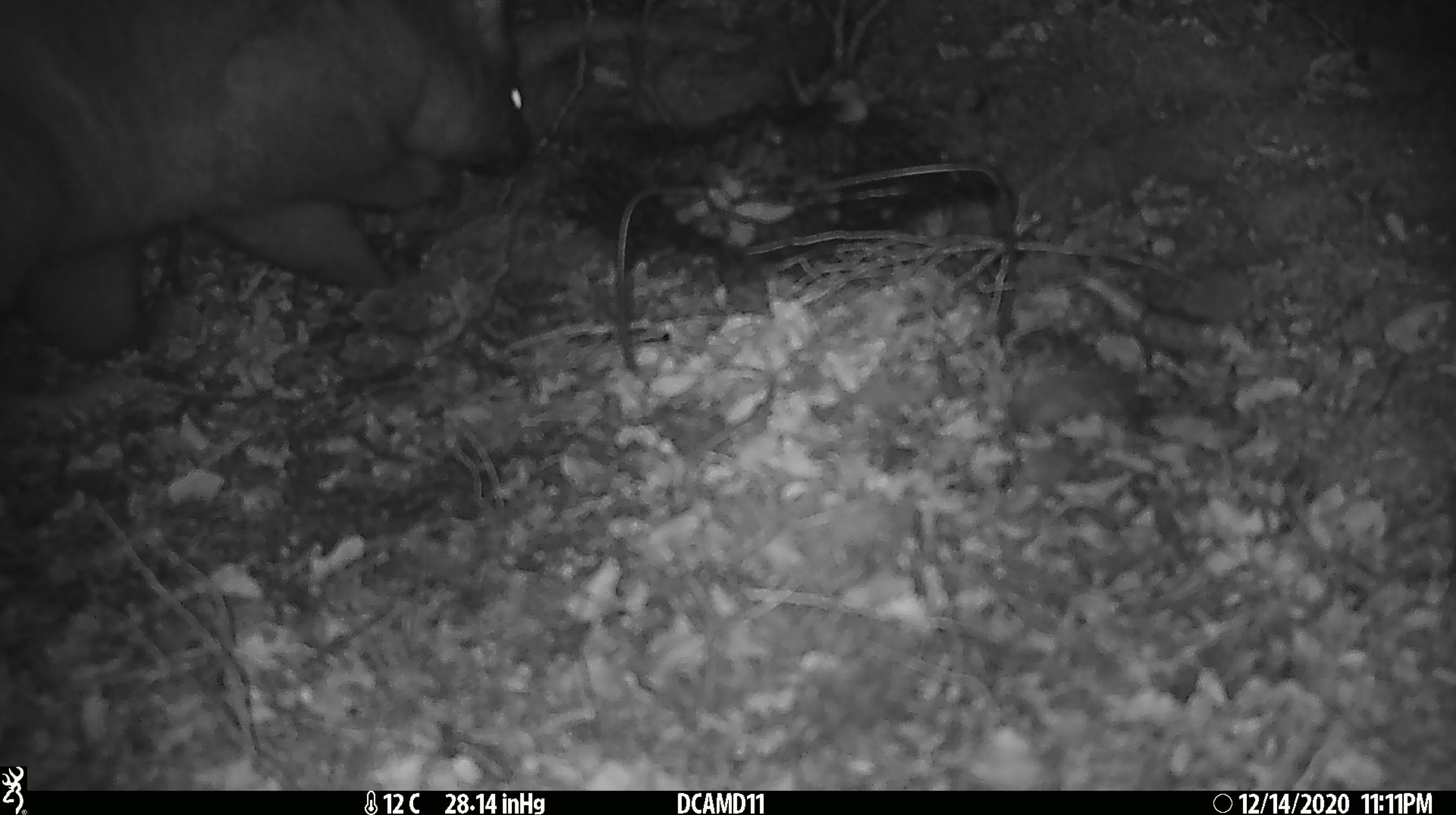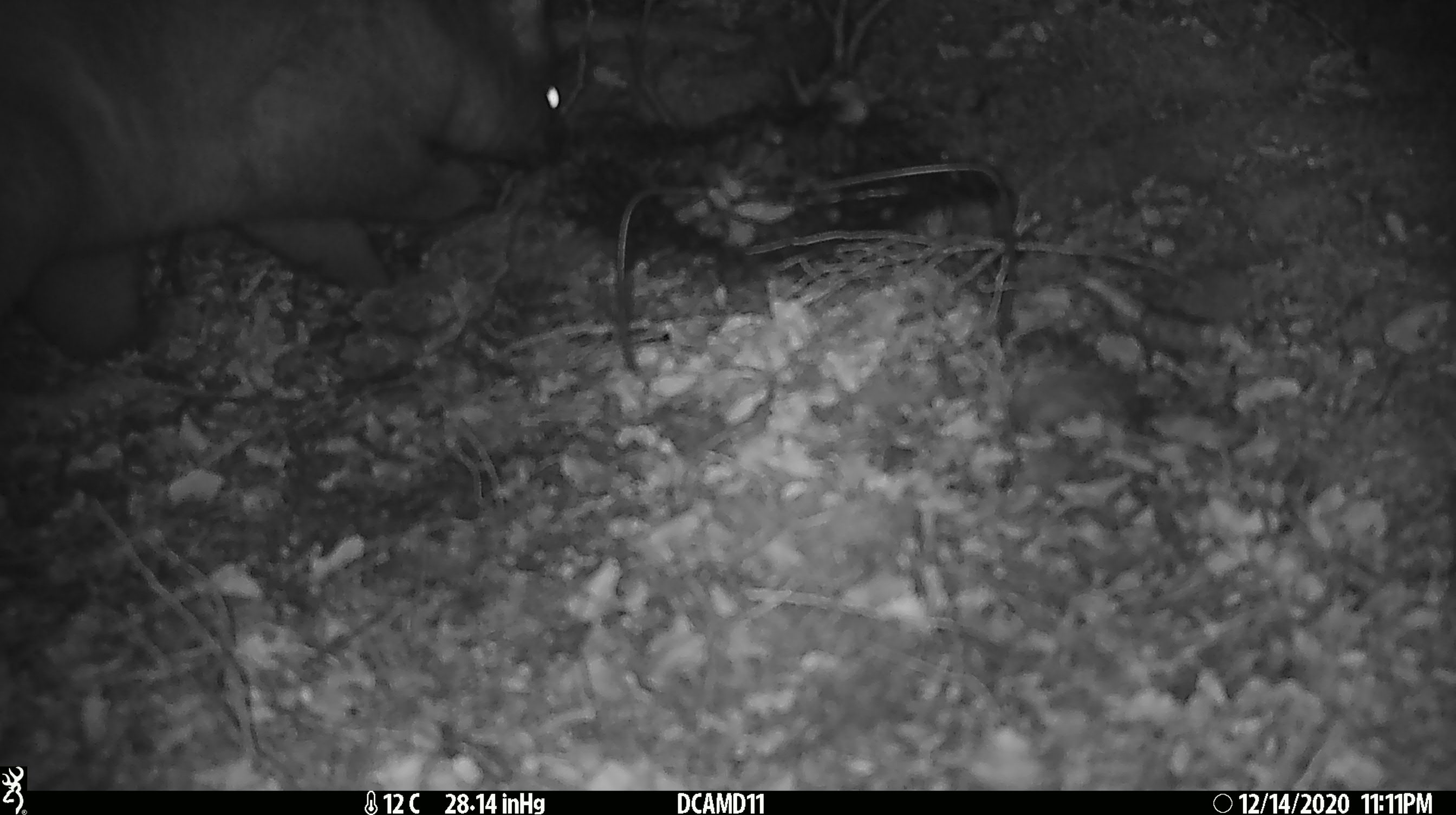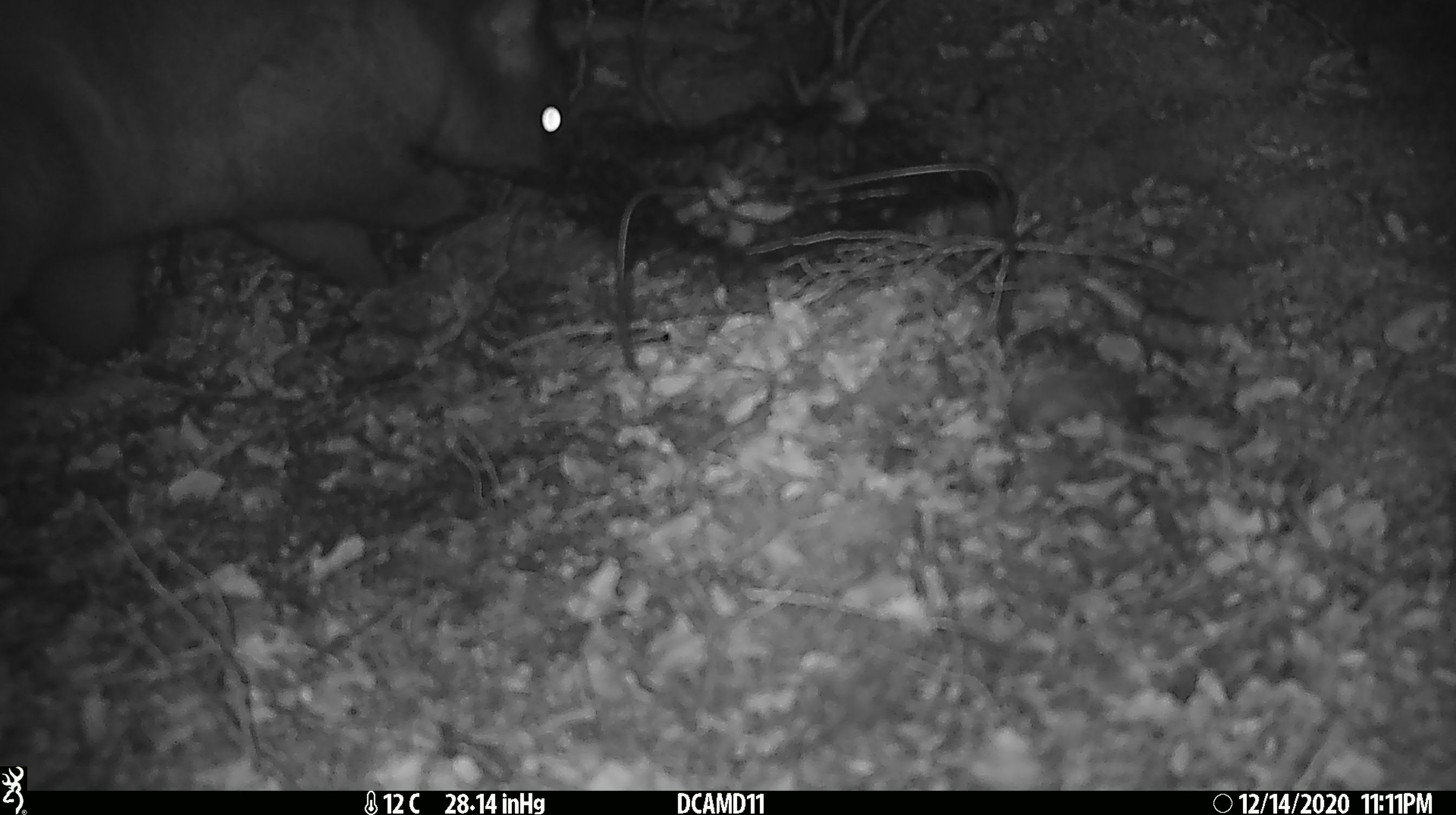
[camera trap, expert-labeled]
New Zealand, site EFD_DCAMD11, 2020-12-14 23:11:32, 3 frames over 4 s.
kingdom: Animalia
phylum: Chordata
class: Mammalia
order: Diprotodontia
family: Phalangeridae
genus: Trichosurus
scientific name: Trichosurus vulpecula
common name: common brushtail possum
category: possum